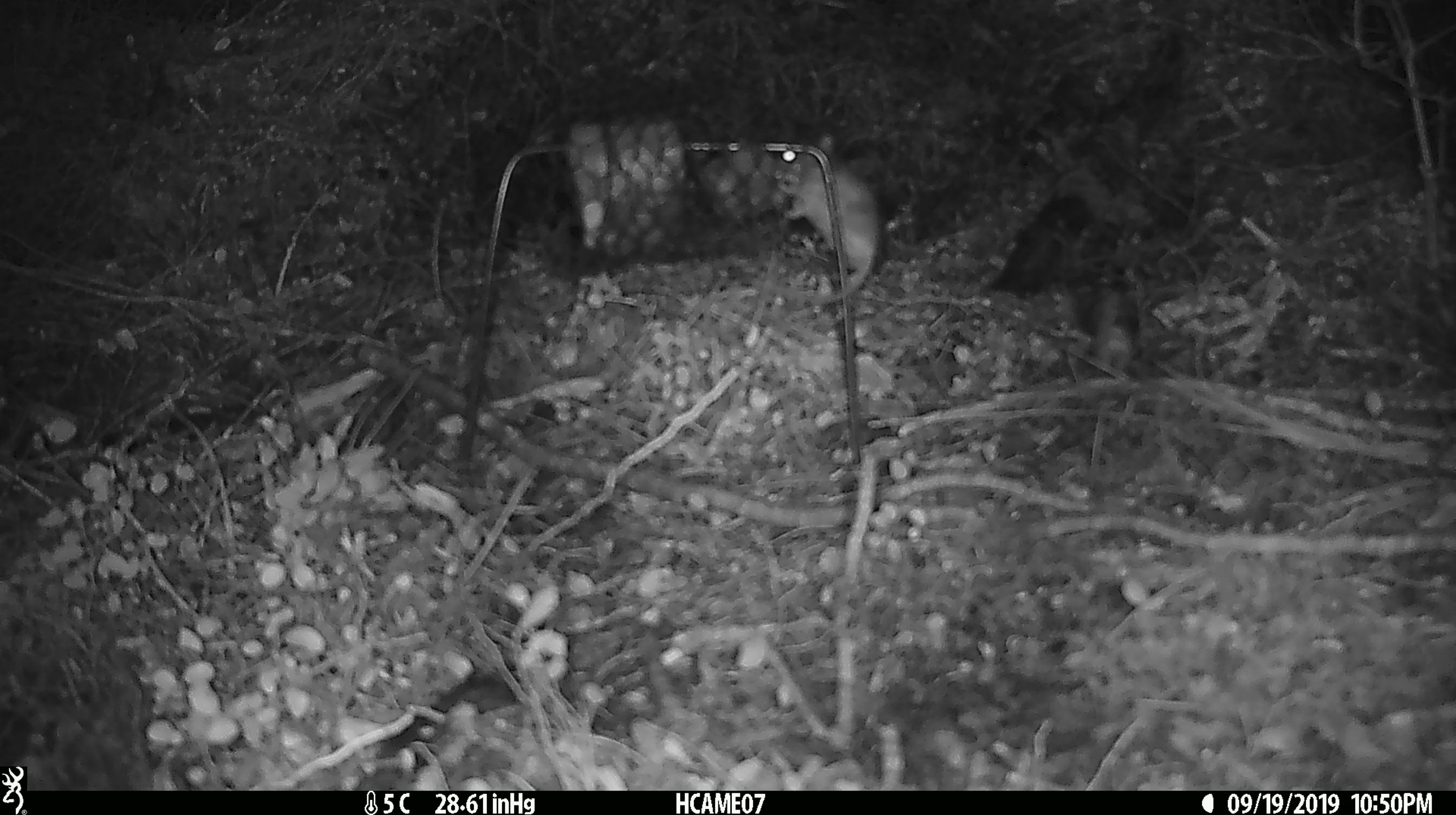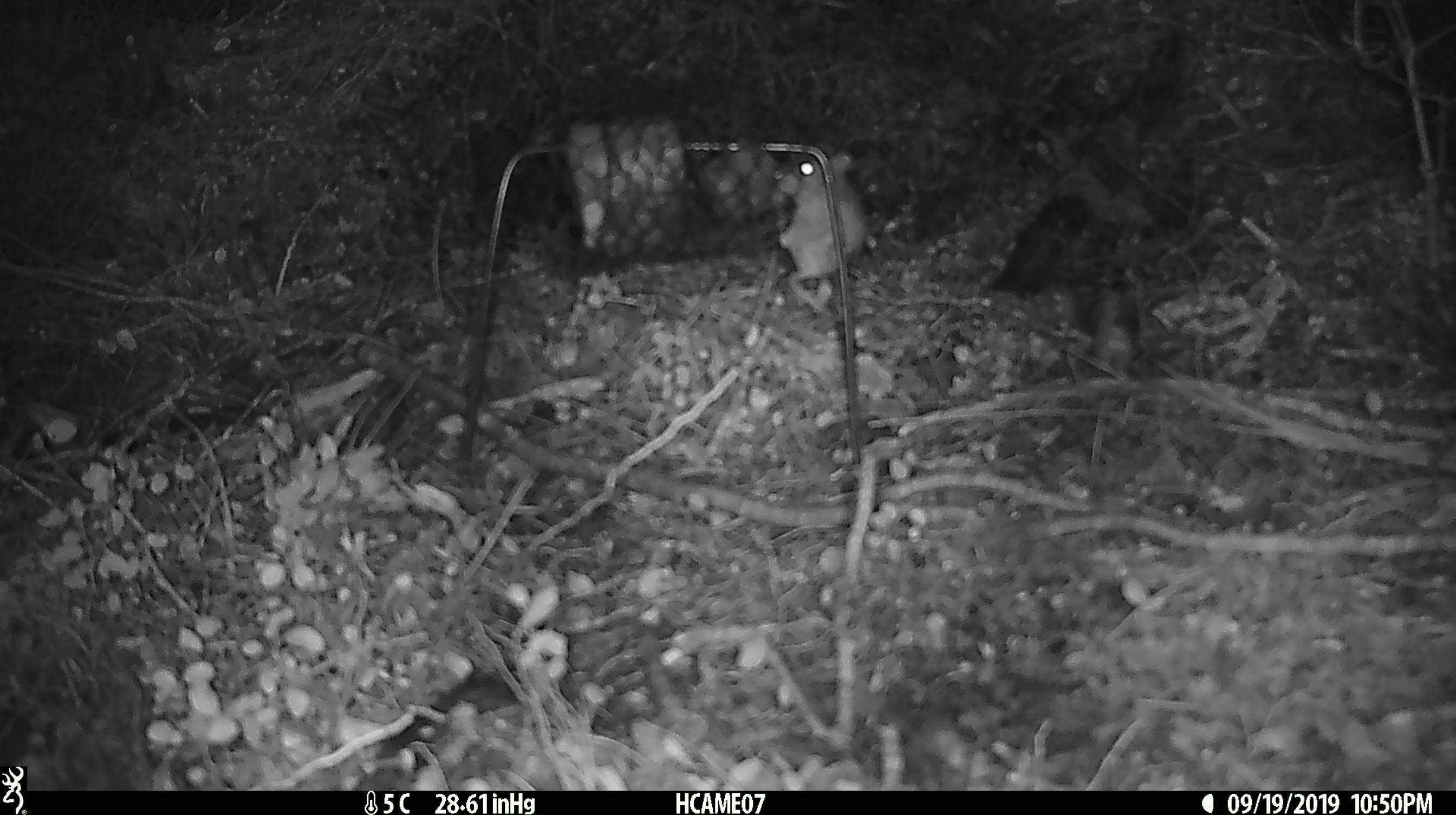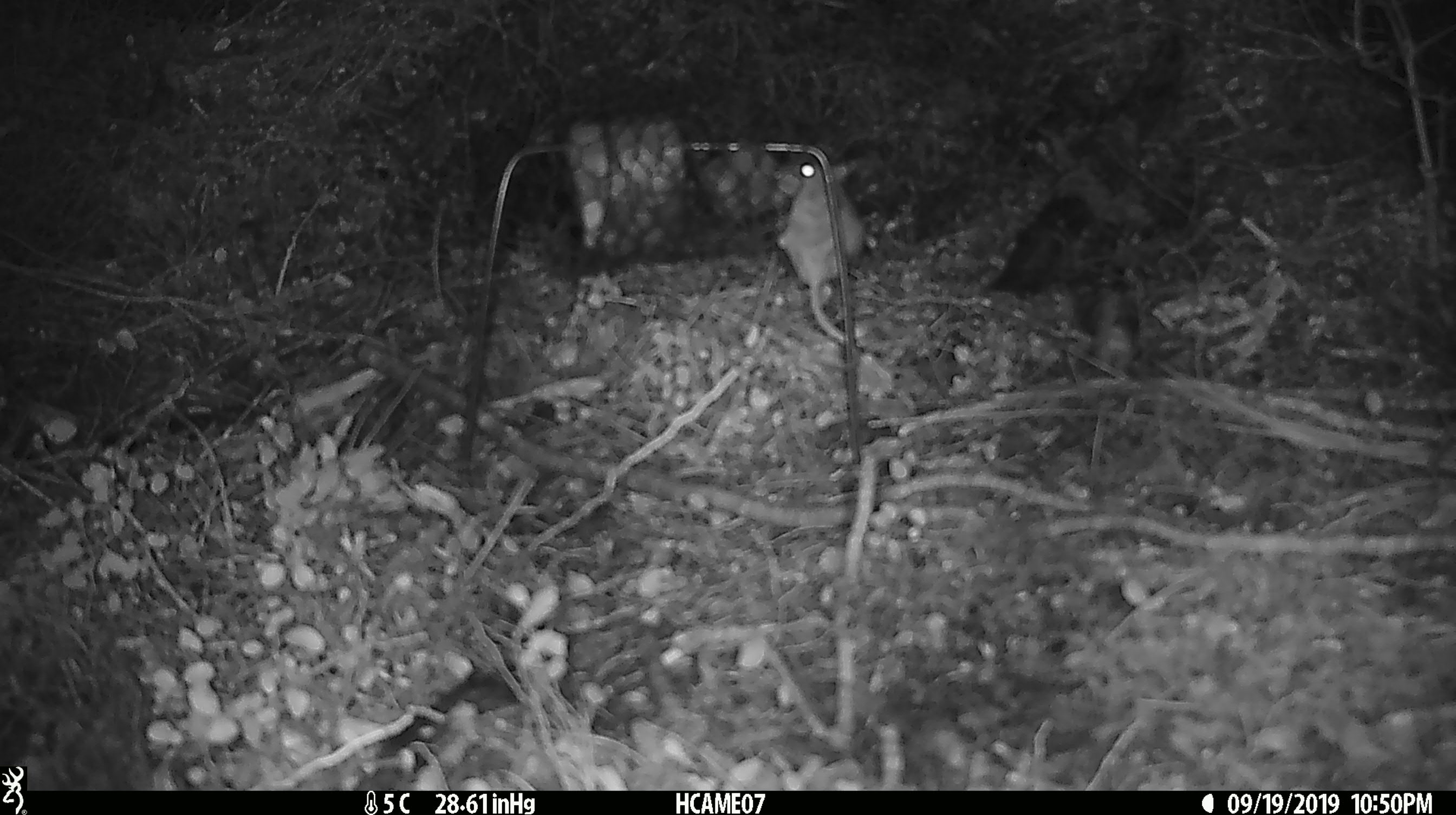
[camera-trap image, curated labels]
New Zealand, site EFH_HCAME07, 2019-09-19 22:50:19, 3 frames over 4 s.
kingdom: Animalia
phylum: Chordata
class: Mammalia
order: Rodentia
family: Muridae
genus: Mus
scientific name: Mus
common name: mouse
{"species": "mouse (Mus)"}